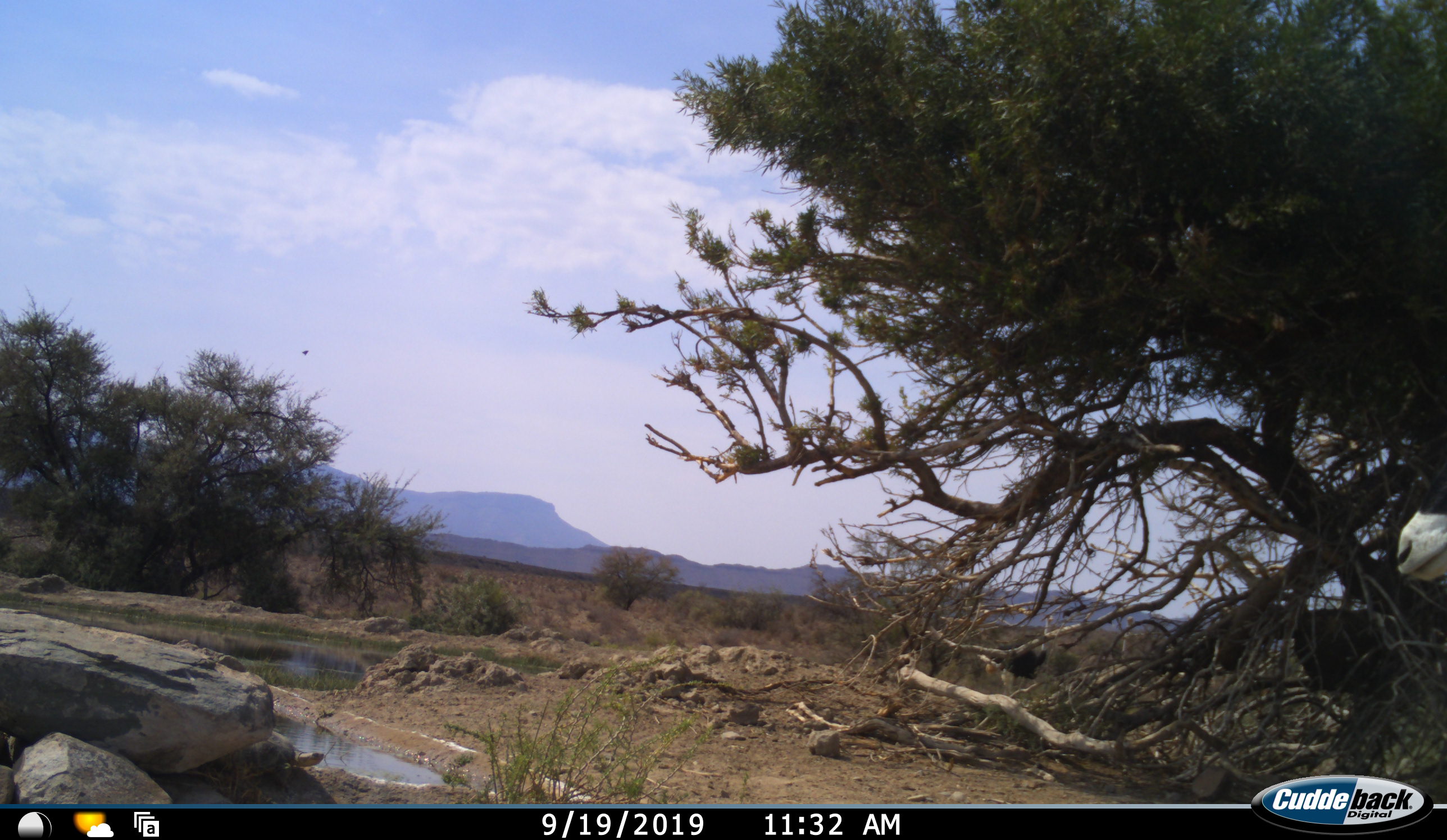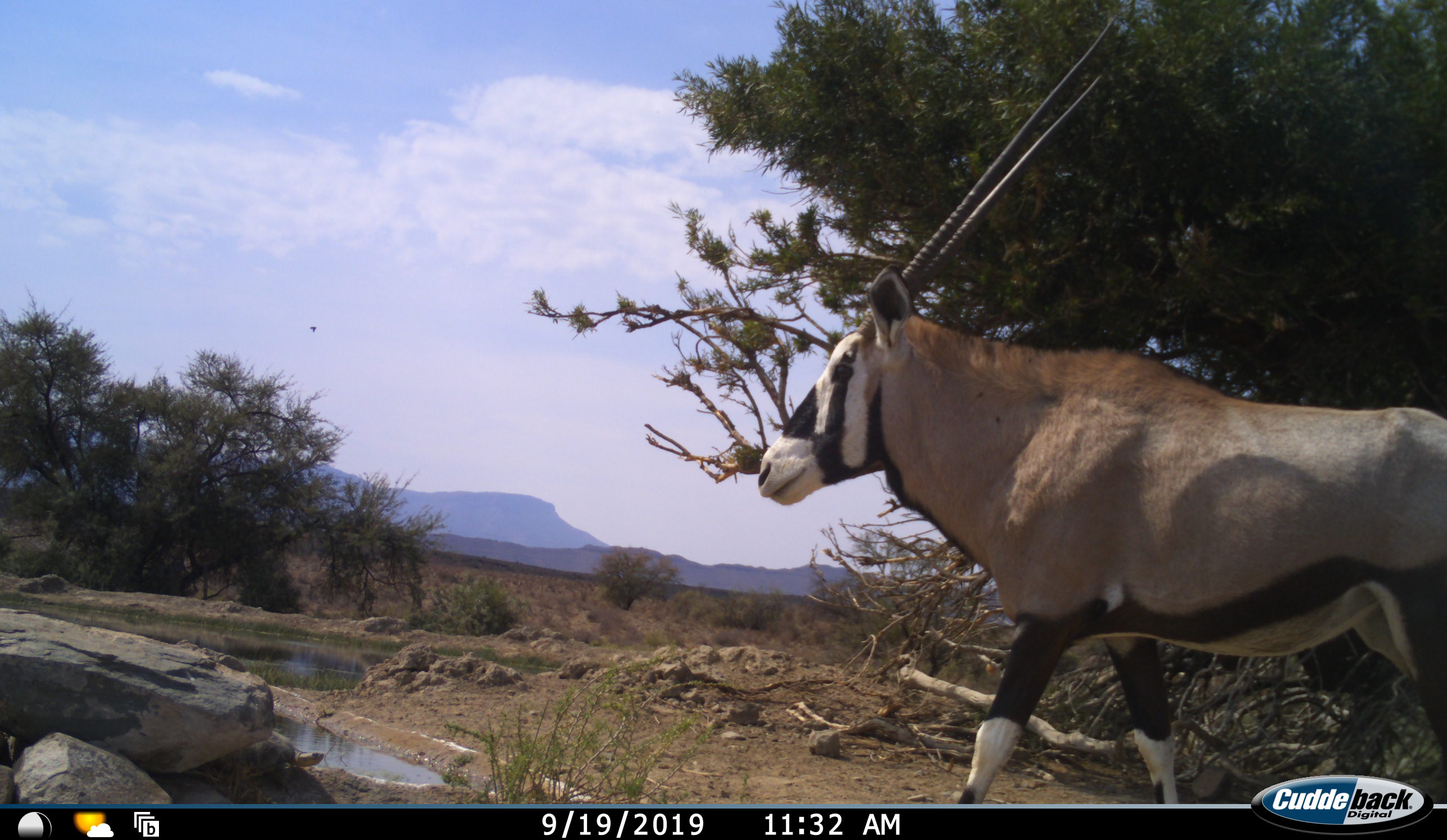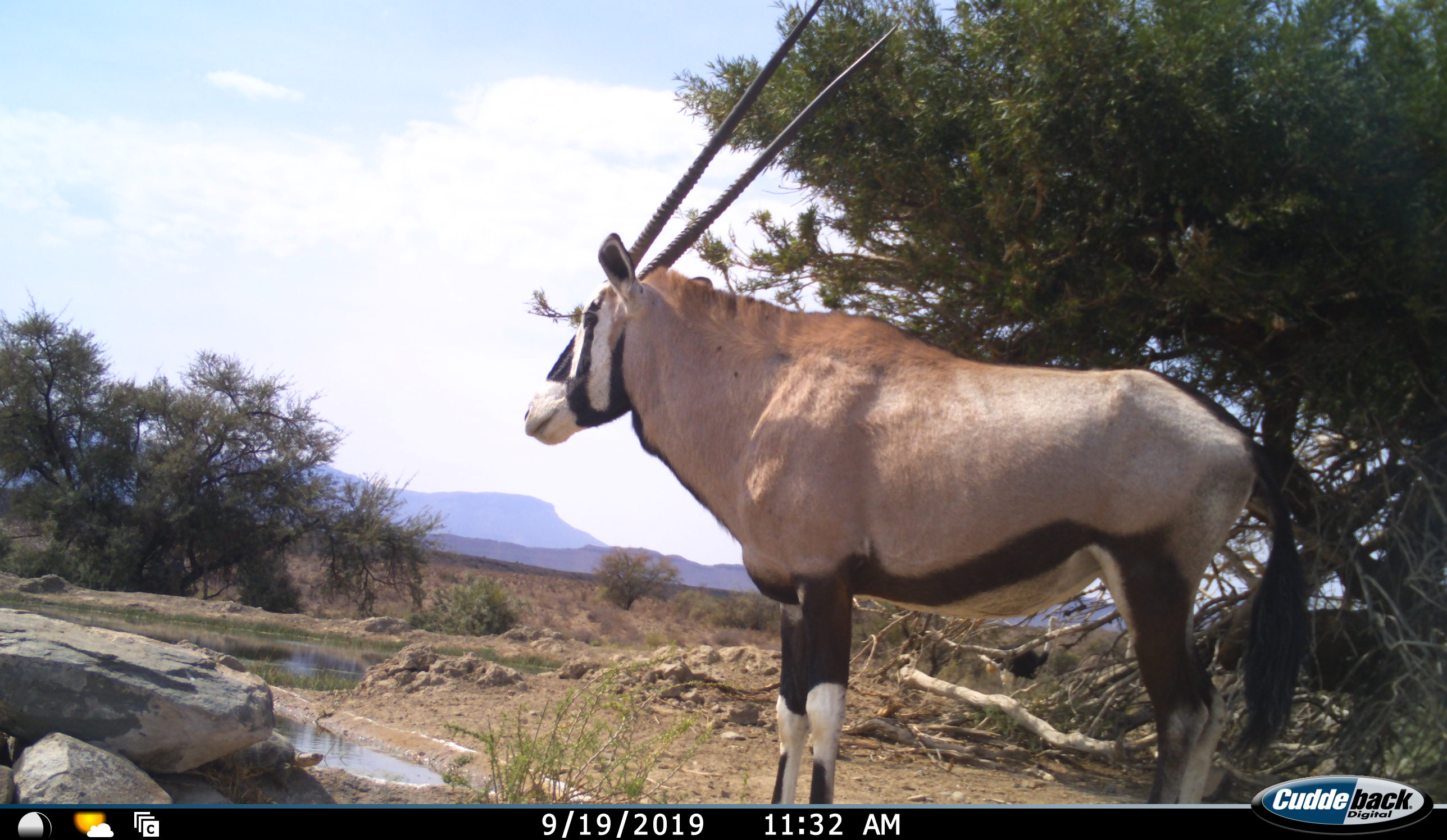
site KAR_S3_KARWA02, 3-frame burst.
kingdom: Animalia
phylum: Chordata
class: Mammalia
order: Artiodactyla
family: Bovidae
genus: Oryx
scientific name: Oryx gazella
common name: gemsbok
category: oryx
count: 1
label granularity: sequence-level